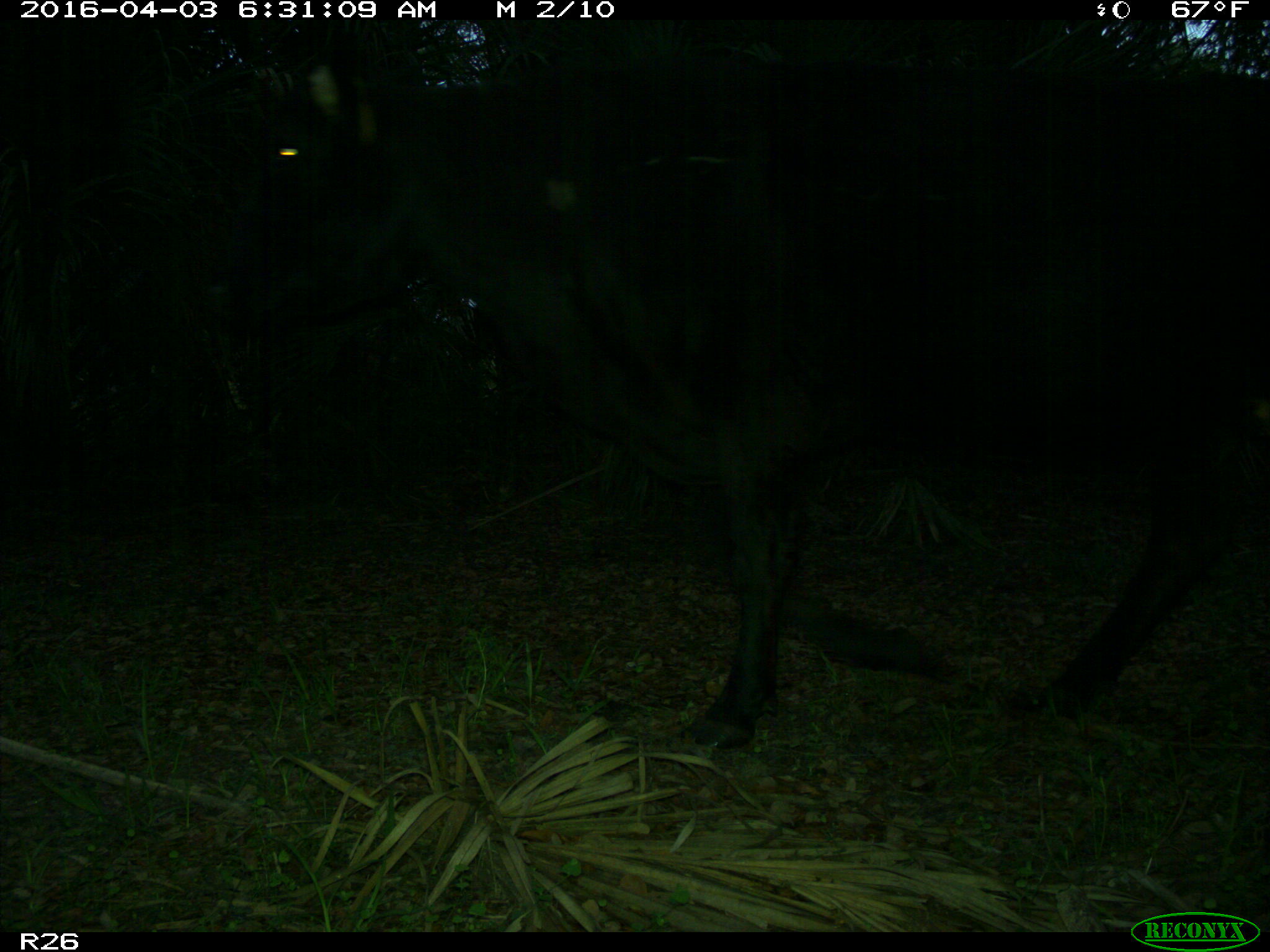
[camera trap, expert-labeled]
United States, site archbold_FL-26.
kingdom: Animalia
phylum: Chordata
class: Mammalia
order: Artiodactyla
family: Bovidae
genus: Bos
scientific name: Bos taurus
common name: domestic cow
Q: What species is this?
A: Bos taurus (domestic cow).